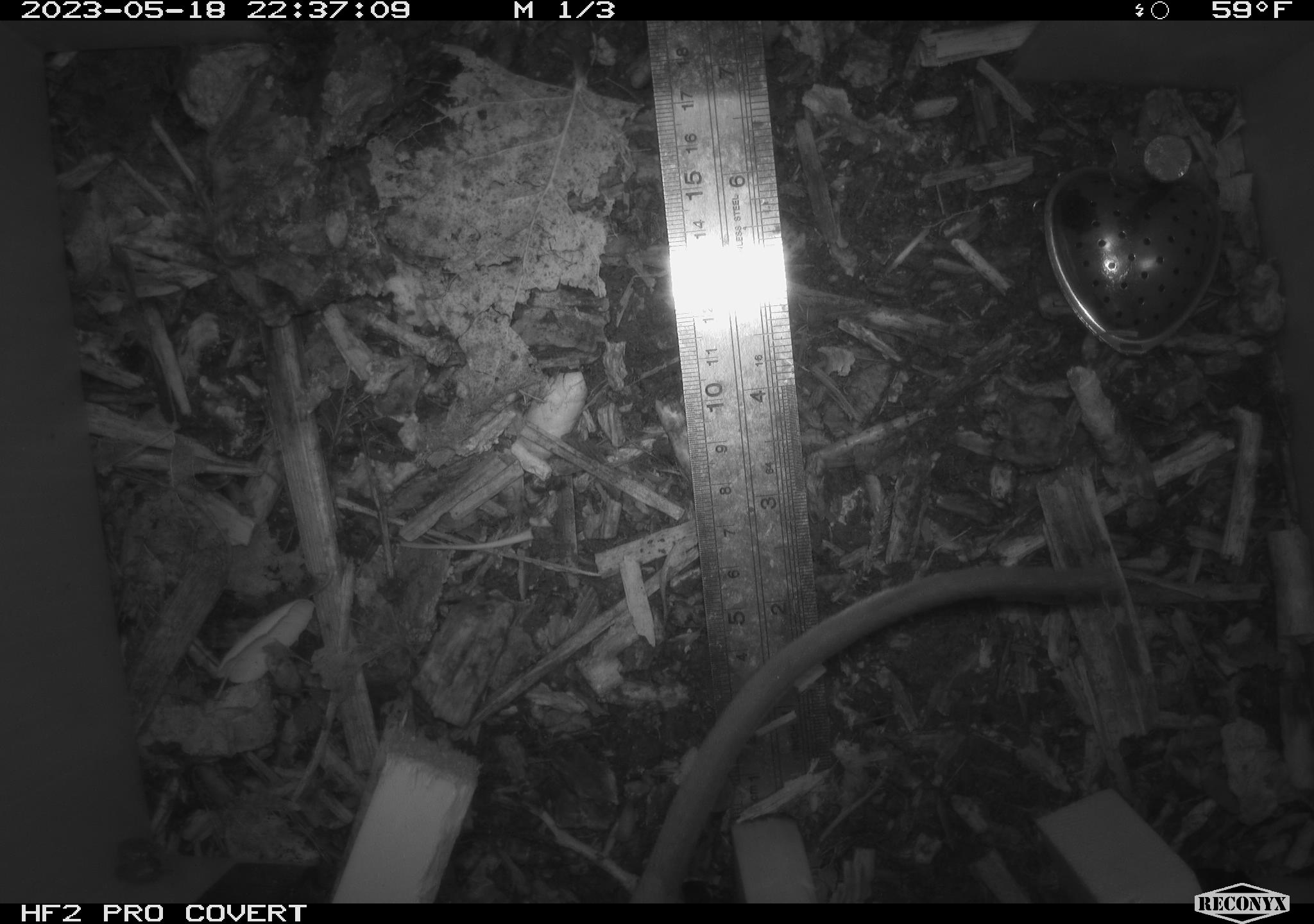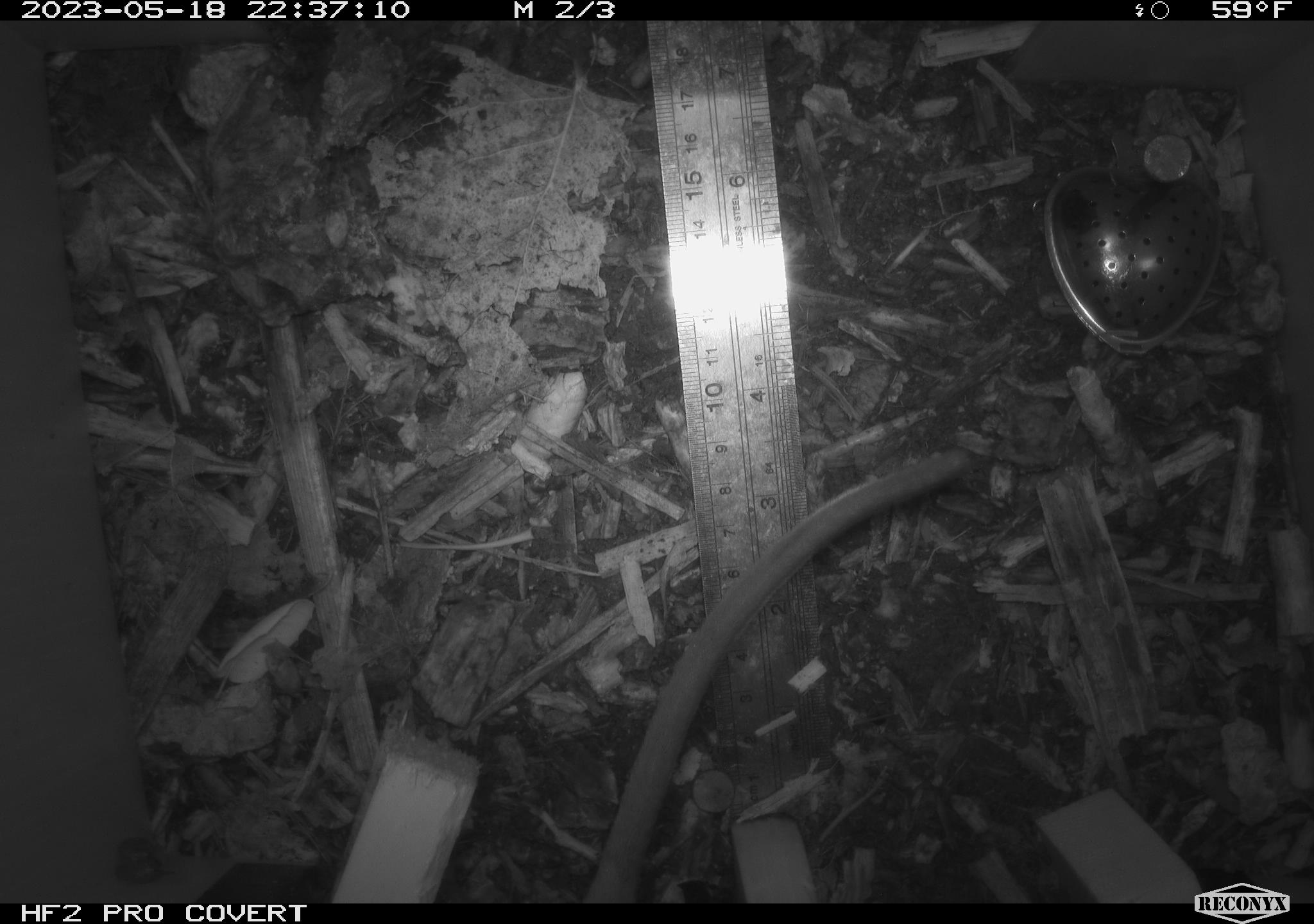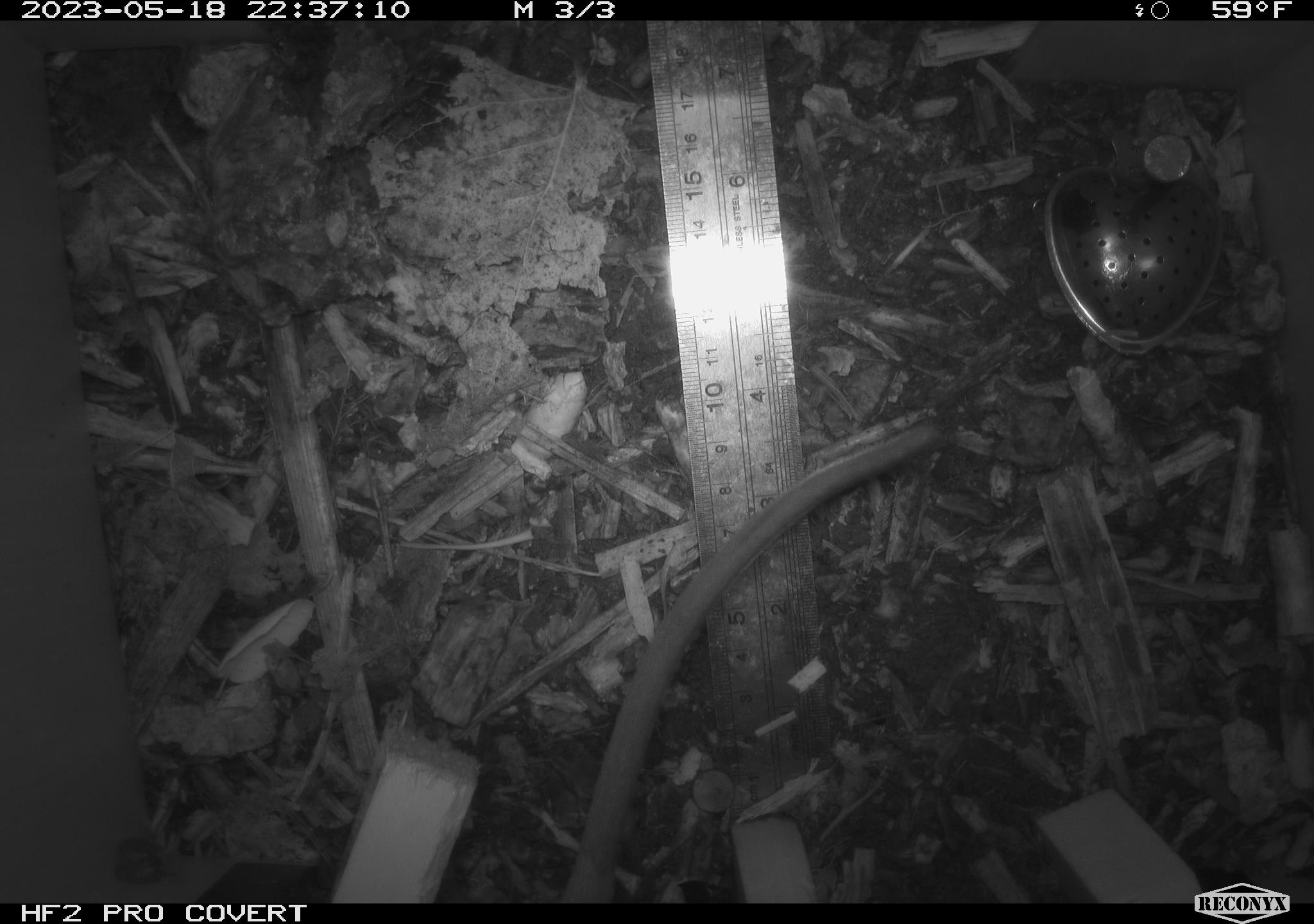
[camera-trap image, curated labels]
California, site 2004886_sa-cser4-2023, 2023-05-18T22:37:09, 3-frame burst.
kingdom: Animalia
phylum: Chordata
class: Mammalia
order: Rodentia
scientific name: Rodentia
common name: woodrat or rat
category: woodrat or rat species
Woodrat or rat species (woodrat or rat) (Rodentia).